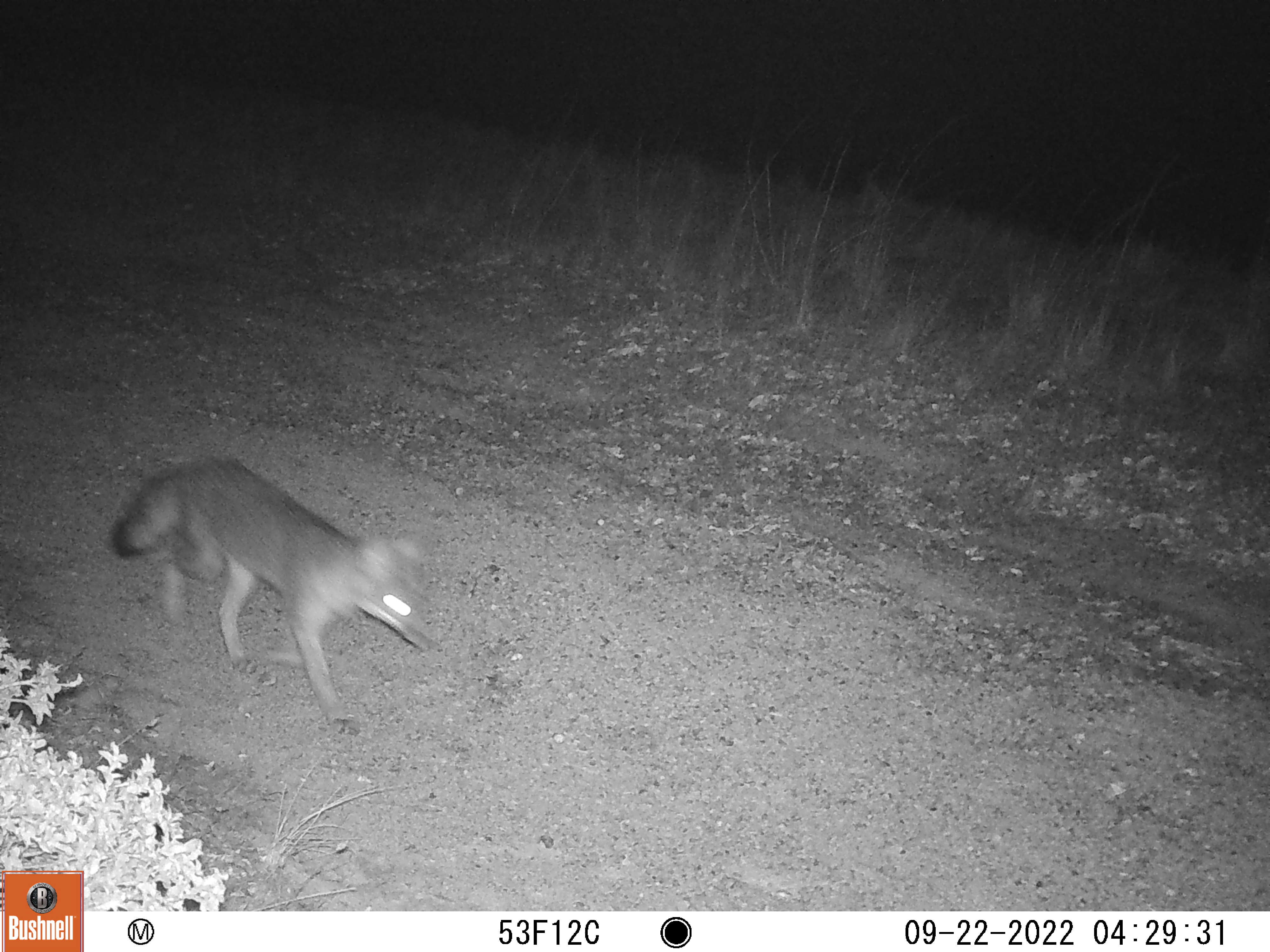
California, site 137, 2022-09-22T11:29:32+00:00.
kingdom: Animalia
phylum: Chordata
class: Mammalia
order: Carnivora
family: Canidae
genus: Urocyon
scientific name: Urocyon cinereoargenteus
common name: gray fox